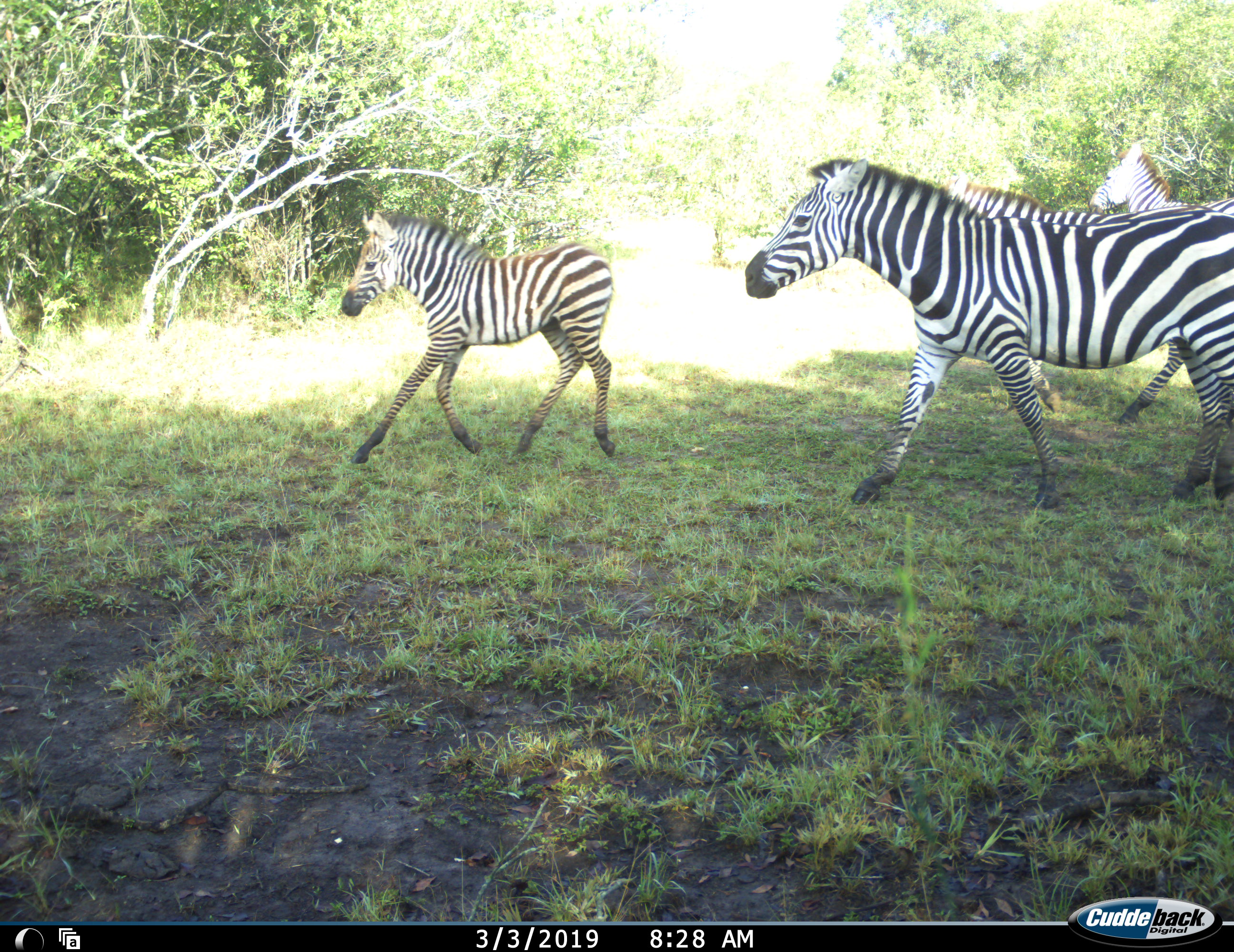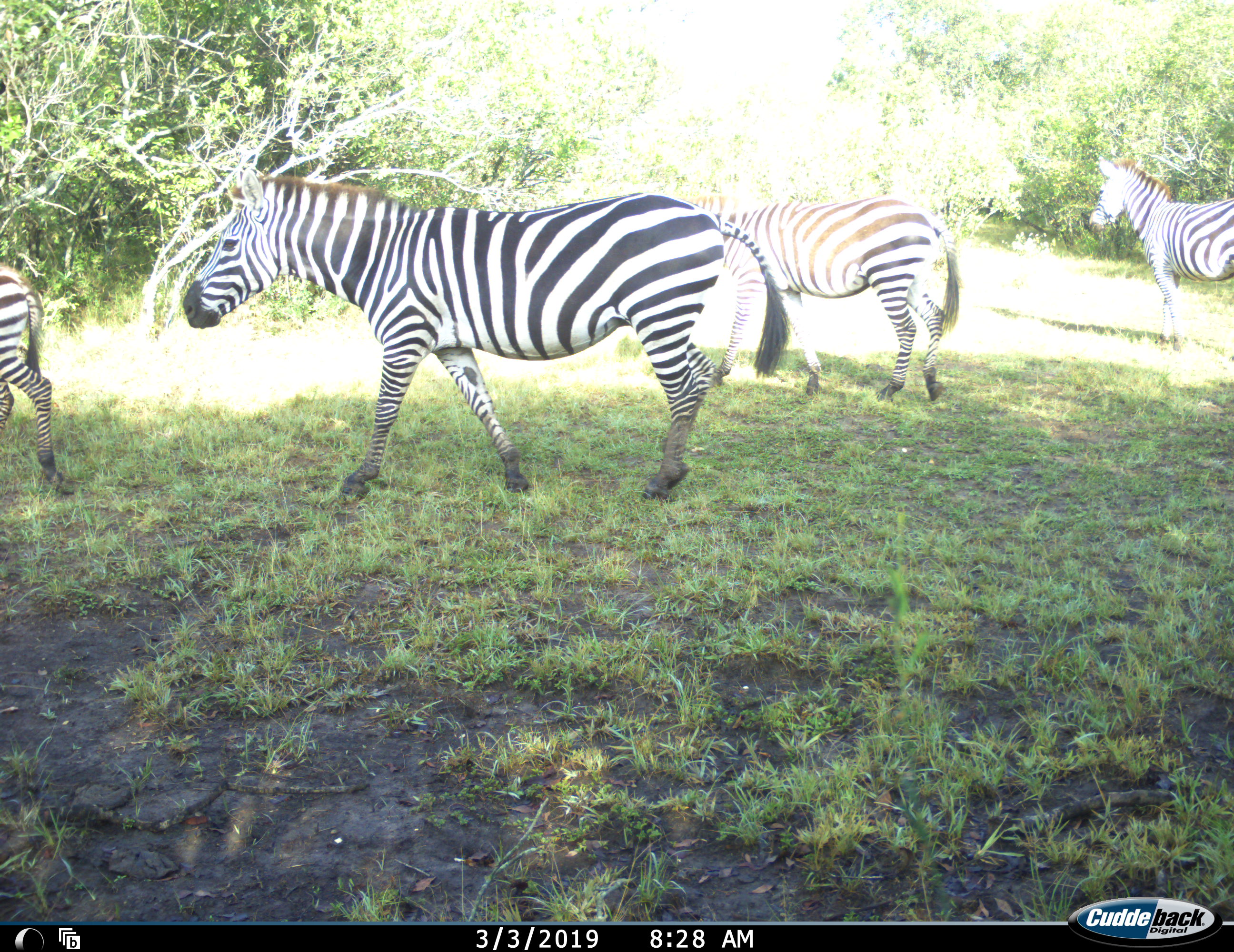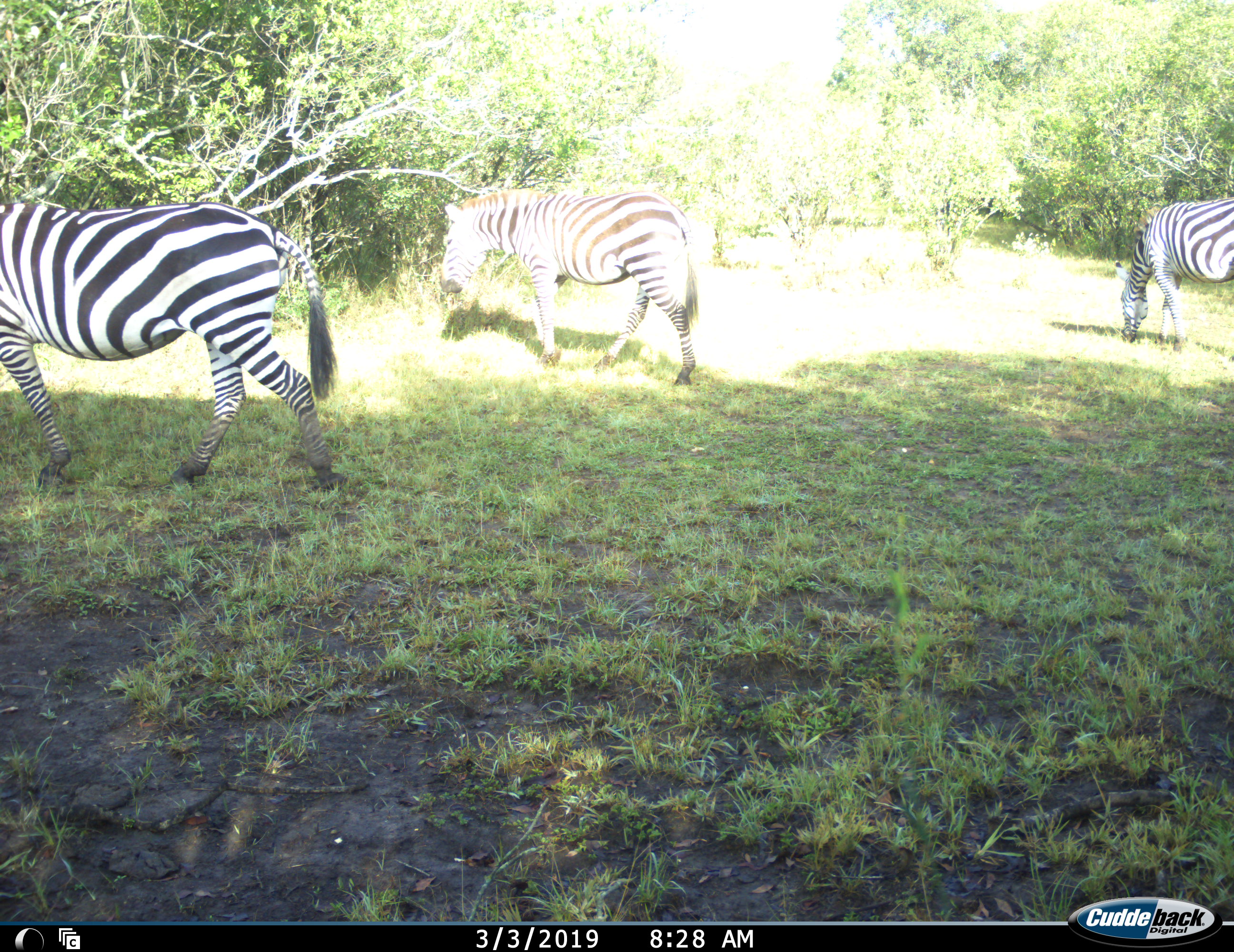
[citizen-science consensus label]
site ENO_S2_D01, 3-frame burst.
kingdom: Animalia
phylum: Chordata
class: Mammalia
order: Perissodactyla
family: Equidae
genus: Equus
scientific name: Equus quagga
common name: plains zebra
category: zebraplains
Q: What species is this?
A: Zebraplains (plains zebra) (Equus quagga).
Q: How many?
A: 4.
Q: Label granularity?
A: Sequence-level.